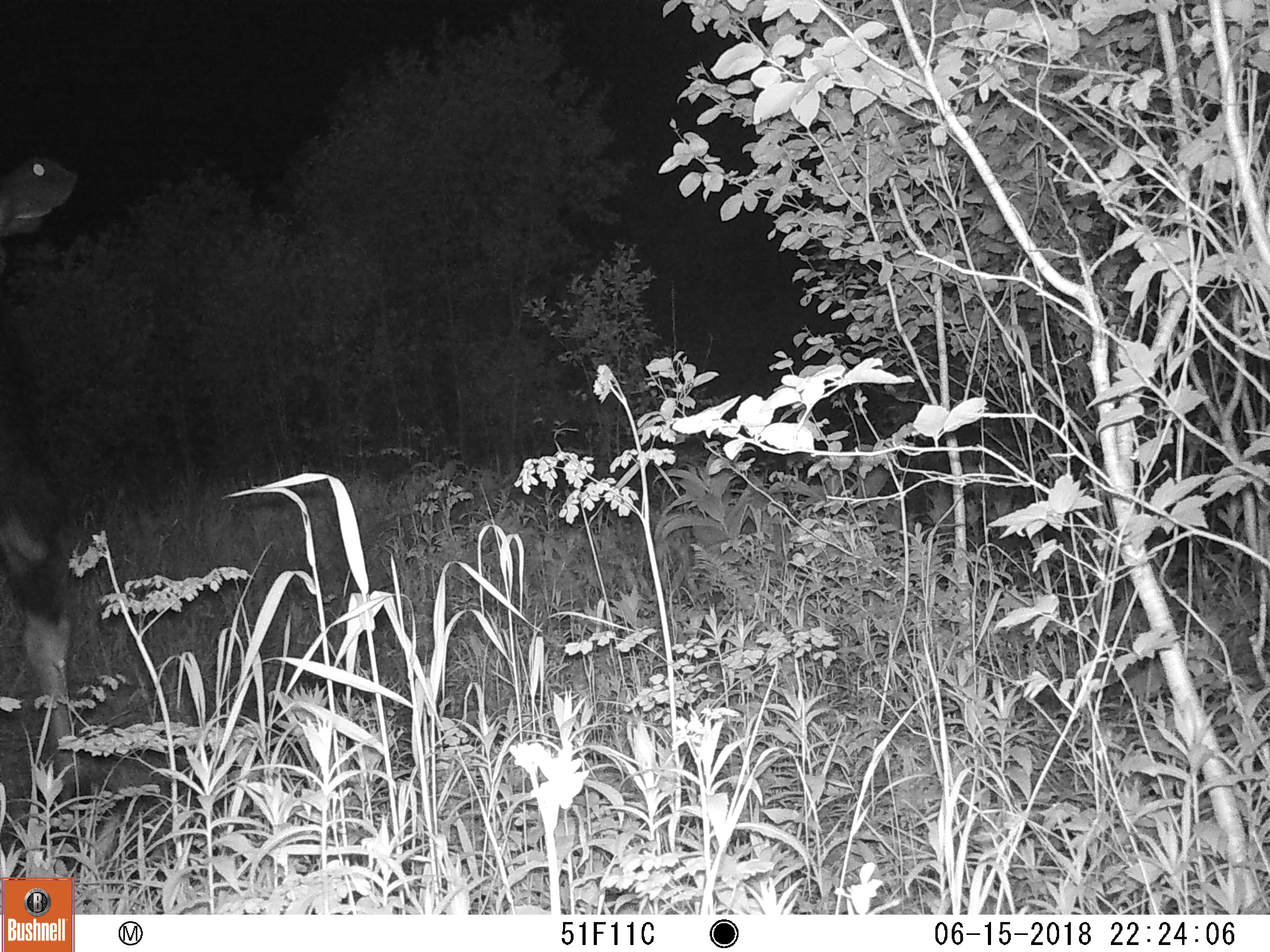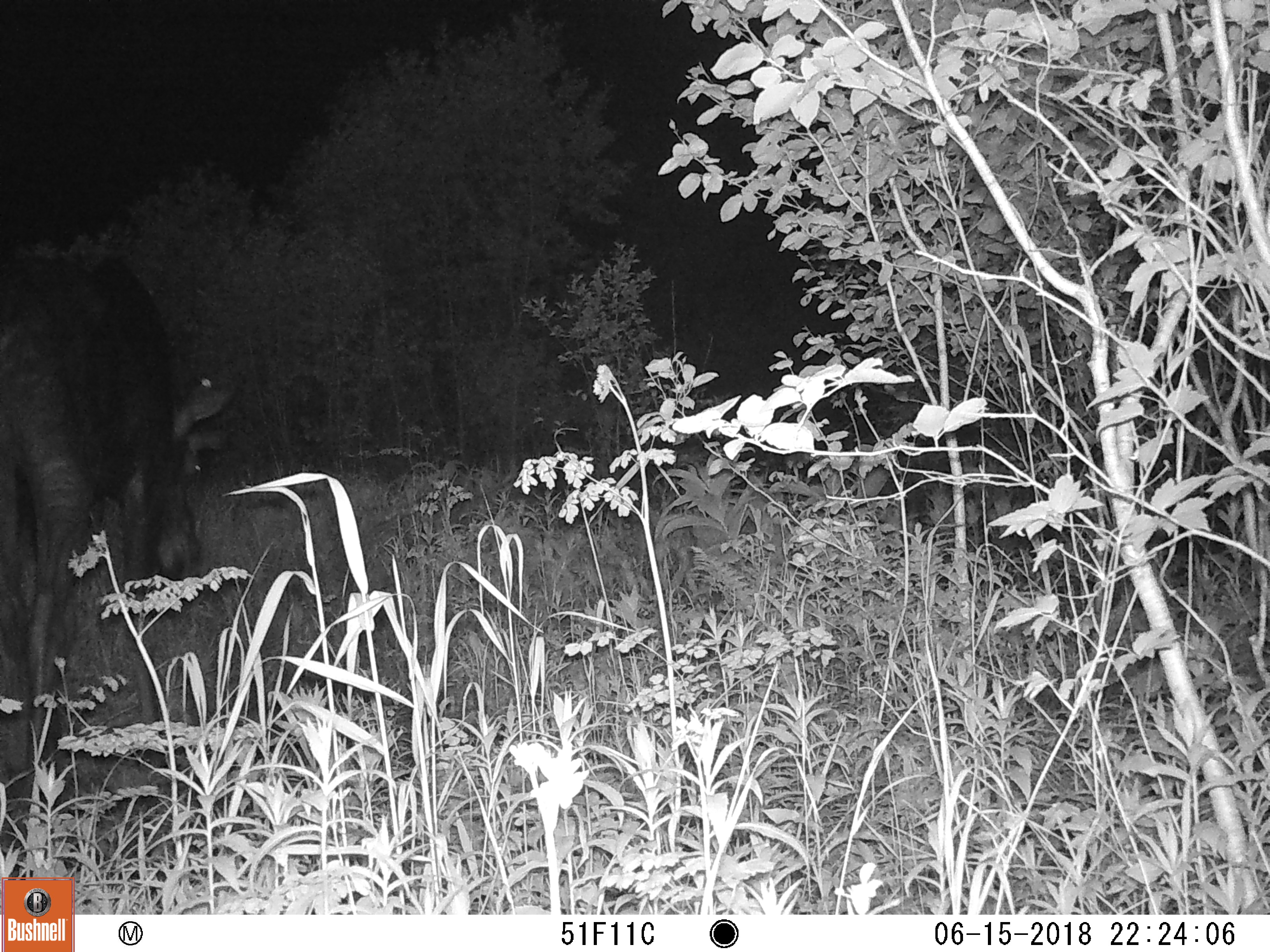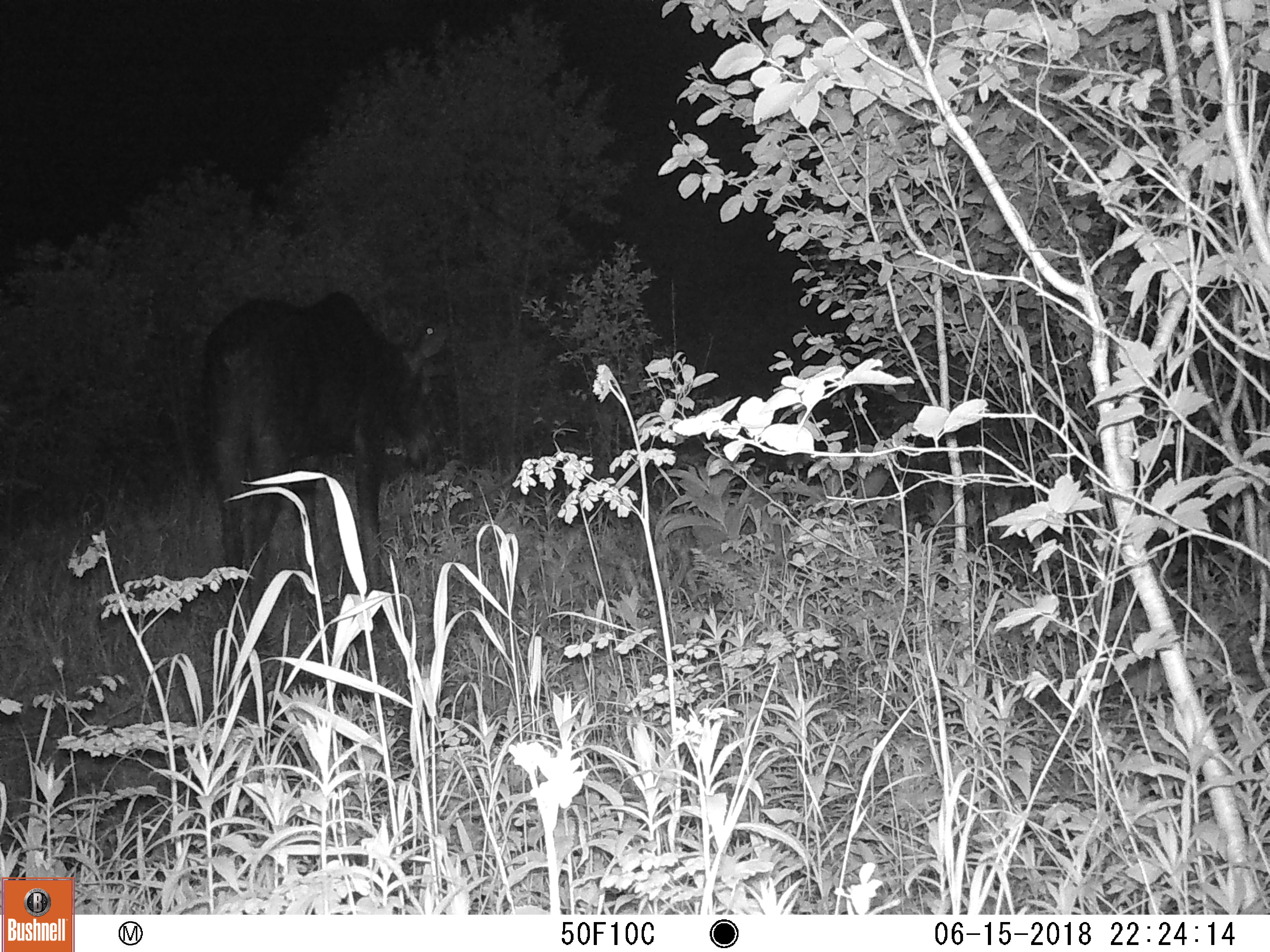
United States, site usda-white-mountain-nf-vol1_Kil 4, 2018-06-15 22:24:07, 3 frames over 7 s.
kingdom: Animalia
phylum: Chordata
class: Mammalia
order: Artiodactyla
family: Cervidae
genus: Alces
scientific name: Alces alces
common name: moose